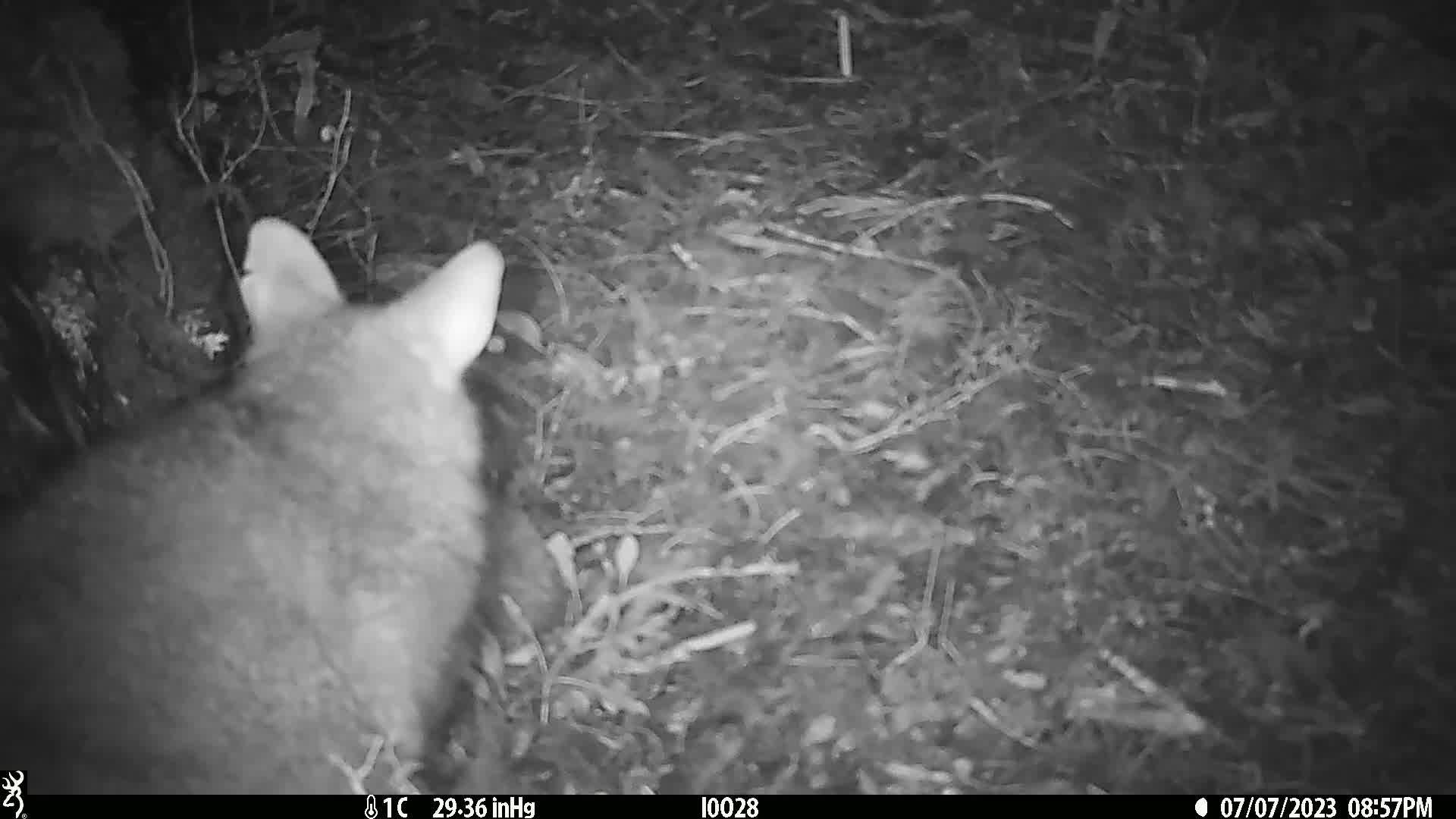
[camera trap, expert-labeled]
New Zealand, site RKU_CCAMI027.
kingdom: Animalia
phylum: Chordata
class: Mammalia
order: Diprotodontia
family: Phalangeridae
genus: Trichosurus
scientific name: Trichosurus vulpecula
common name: common brushtail possum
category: possum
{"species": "possum (common brushtail possum) (Trichosurus vulpecula)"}